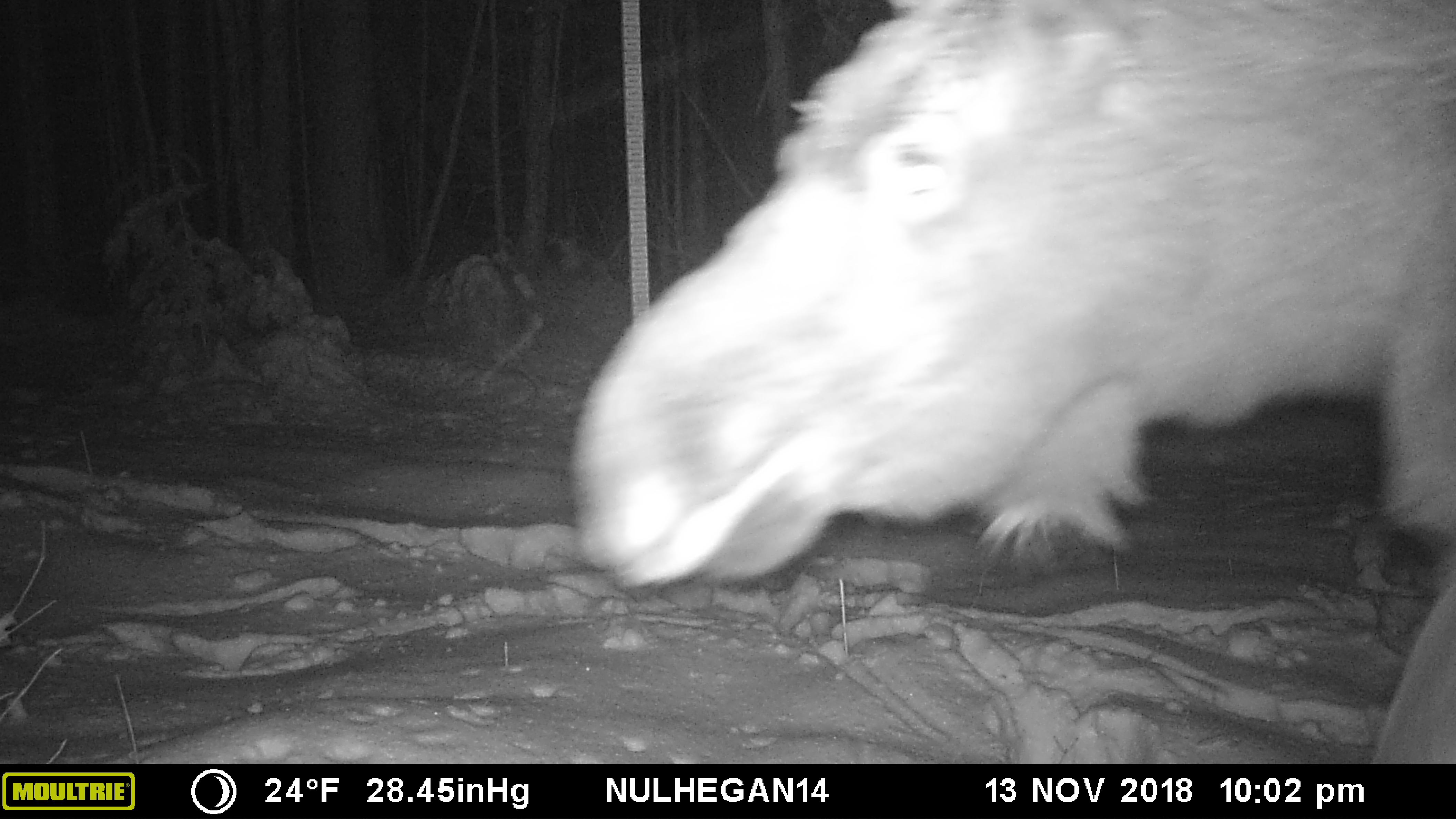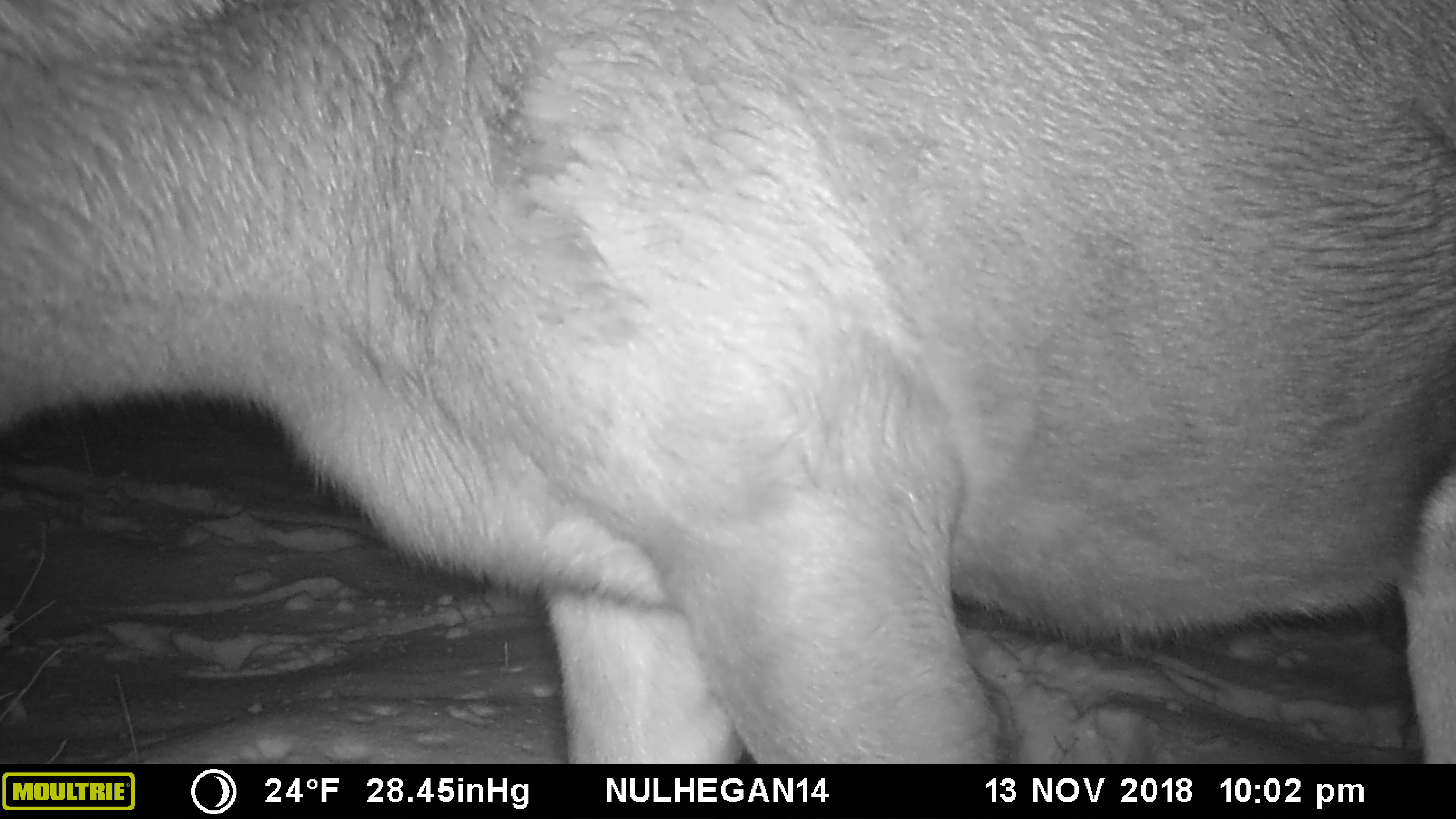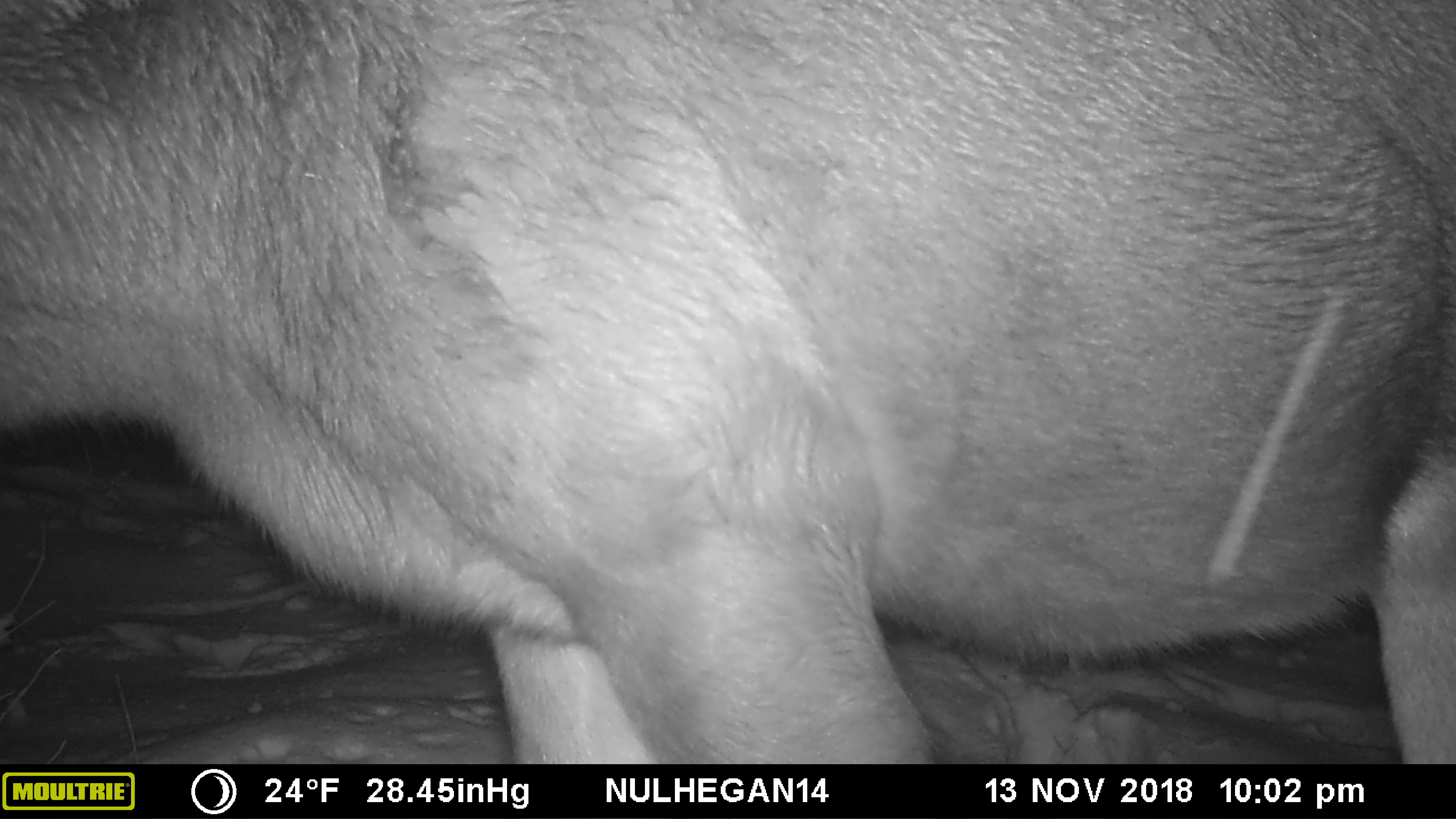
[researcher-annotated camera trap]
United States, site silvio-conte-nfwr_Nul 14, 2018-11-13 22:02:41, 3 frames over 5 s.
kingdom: Animalia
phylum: Chordata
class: Mammalia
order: Artiodactyla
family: Cervidae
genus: Alces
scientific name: Alces alces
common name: moose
Moose (Alces alces).